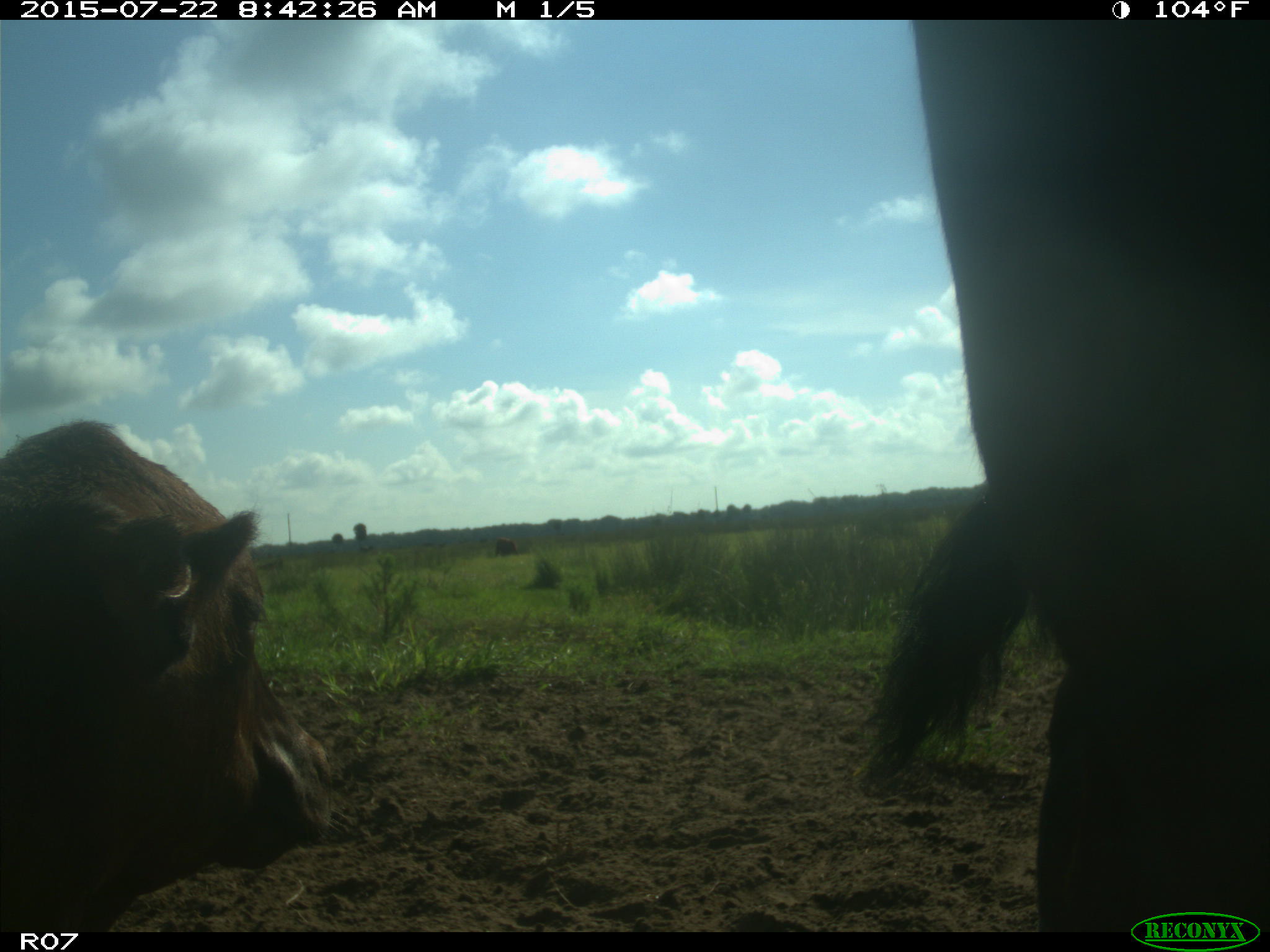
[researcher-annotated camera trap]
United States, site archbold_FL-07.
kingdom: Animalia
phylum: Chordata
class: Mammalia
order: Artiodactyla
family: Bovidae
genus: Bos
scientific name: Bos taurus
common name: domestic cow